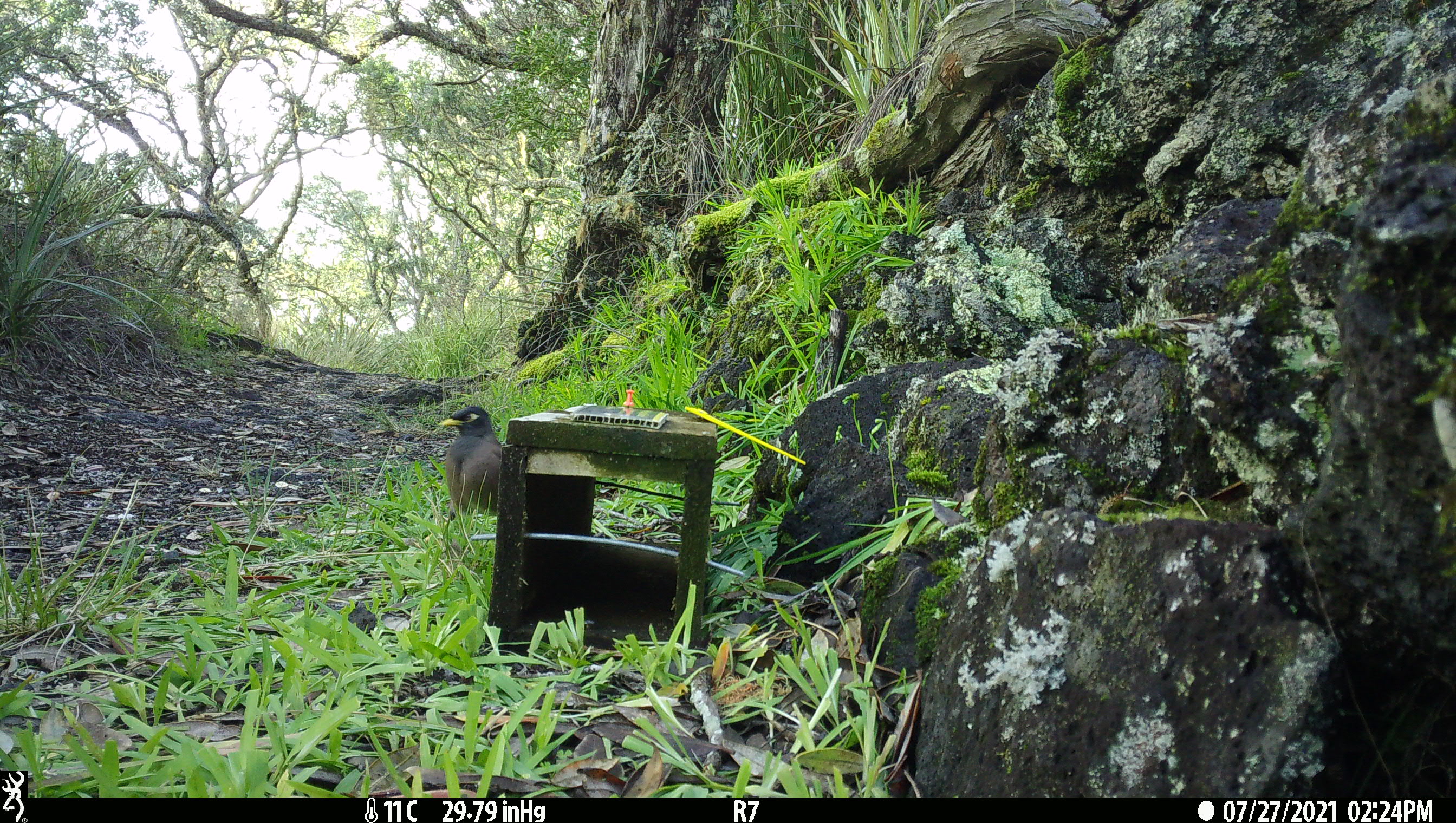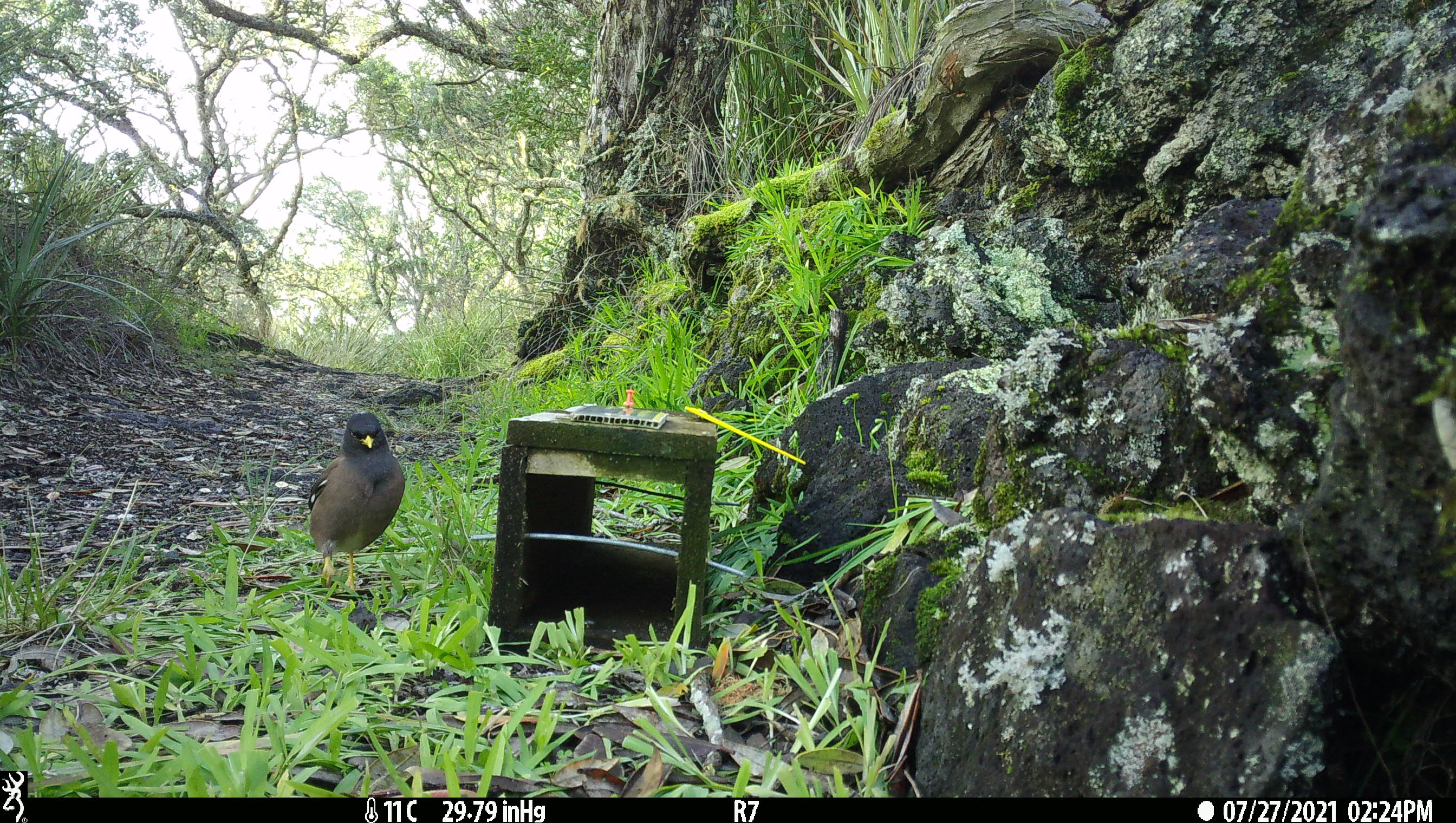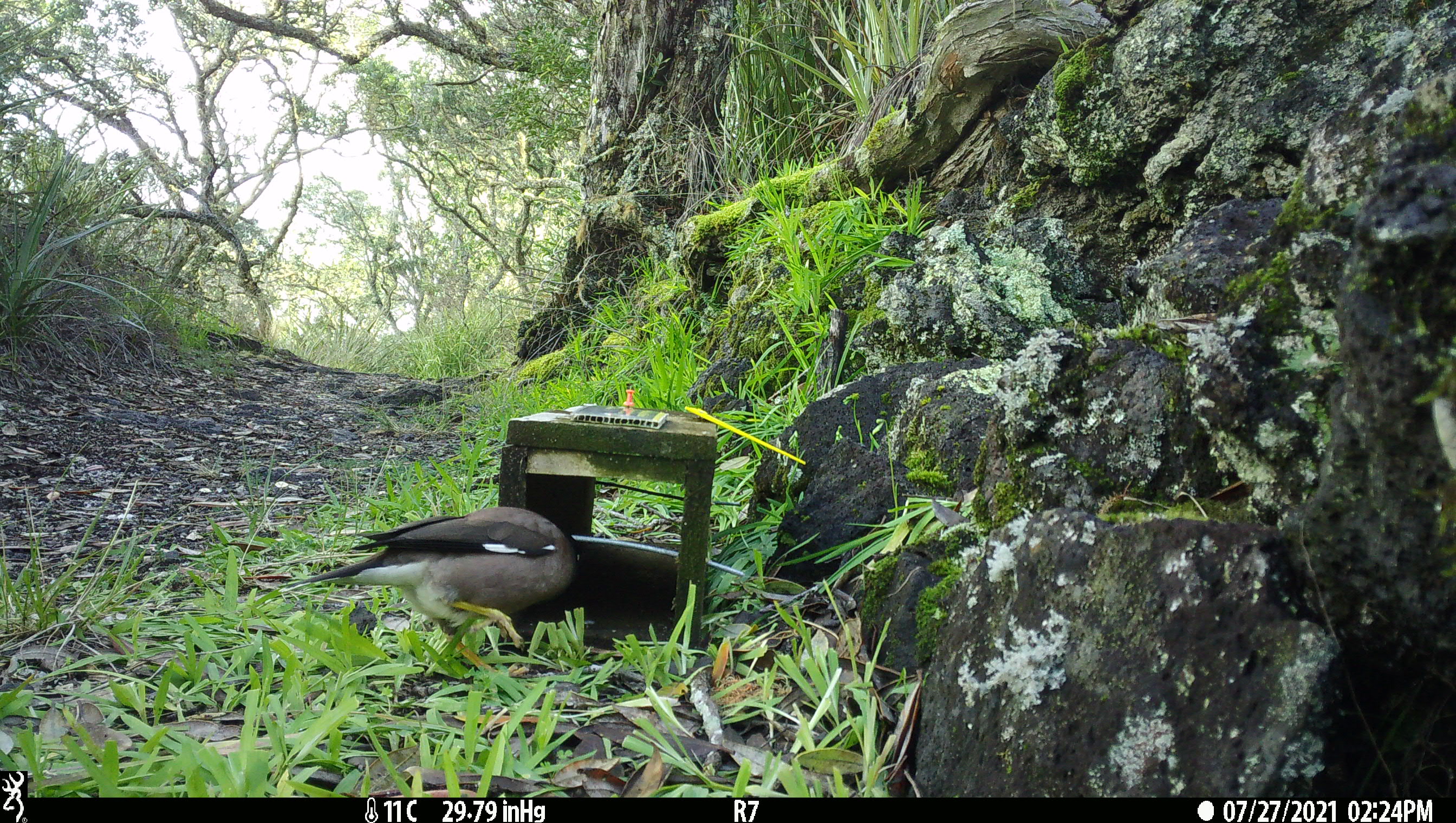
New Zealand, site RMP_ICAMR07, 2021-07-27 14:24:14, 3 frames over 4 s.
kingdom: Animalia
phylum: Chordata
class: Aves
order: Passeriformes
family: Sturnidae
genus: Acridotheres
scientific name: Acridotheres tristis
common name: common myna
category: myna